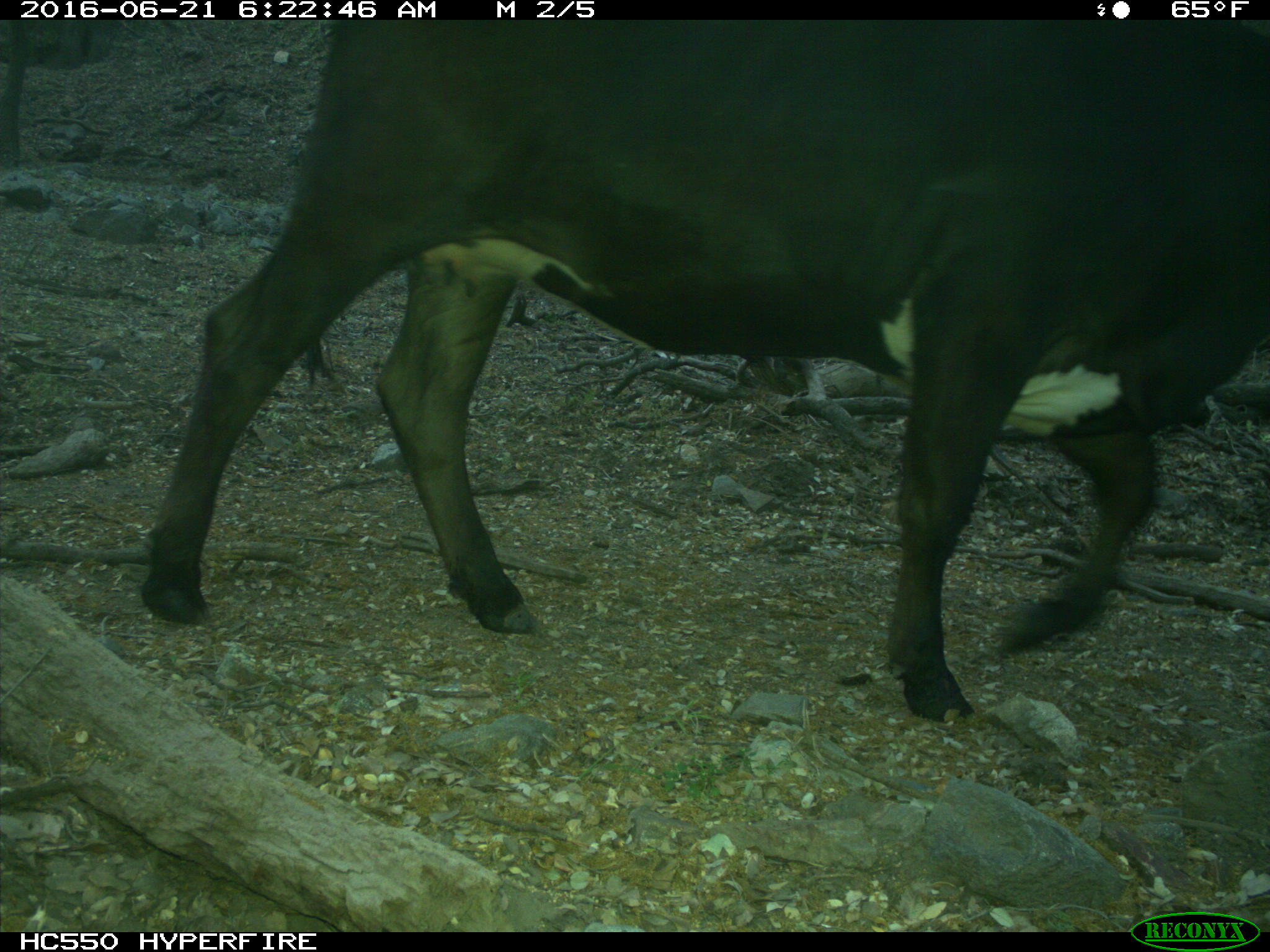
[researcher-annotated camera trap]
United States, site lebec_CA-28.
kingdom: Animalia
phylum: Chordata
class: Mammalia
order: Artiodactyla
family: Bovidae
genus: Bos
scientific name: Bos taurus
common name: domestic cow